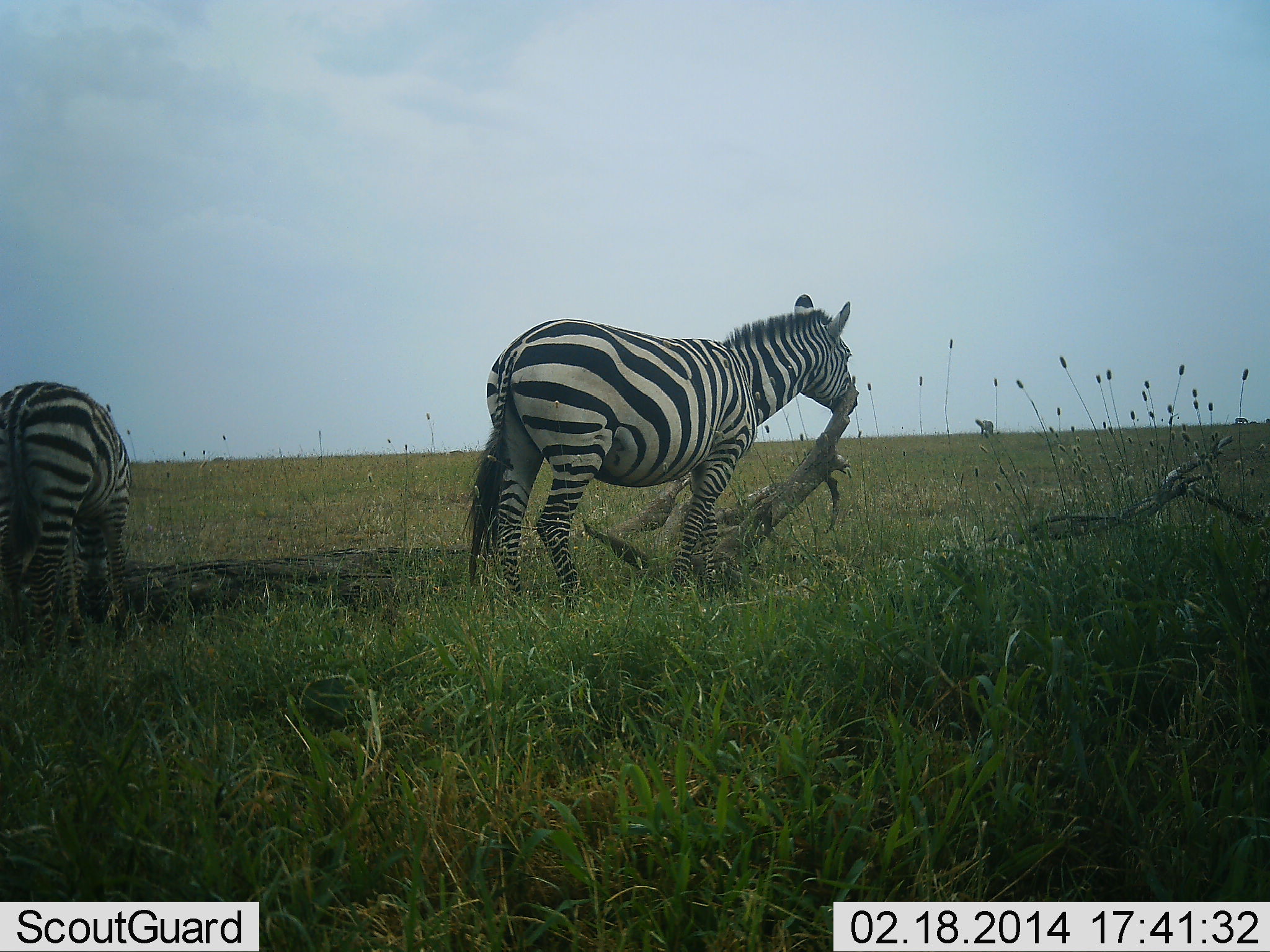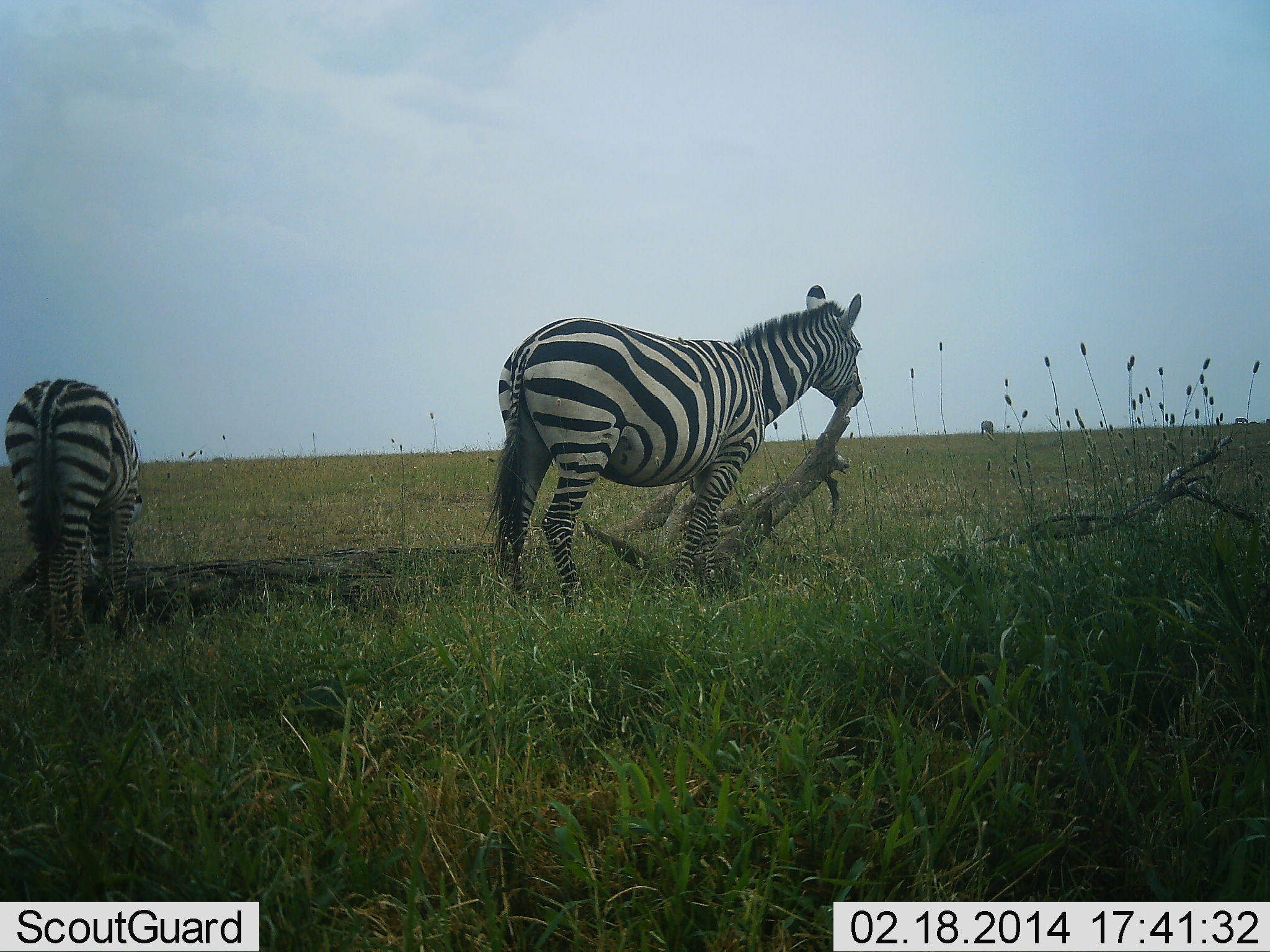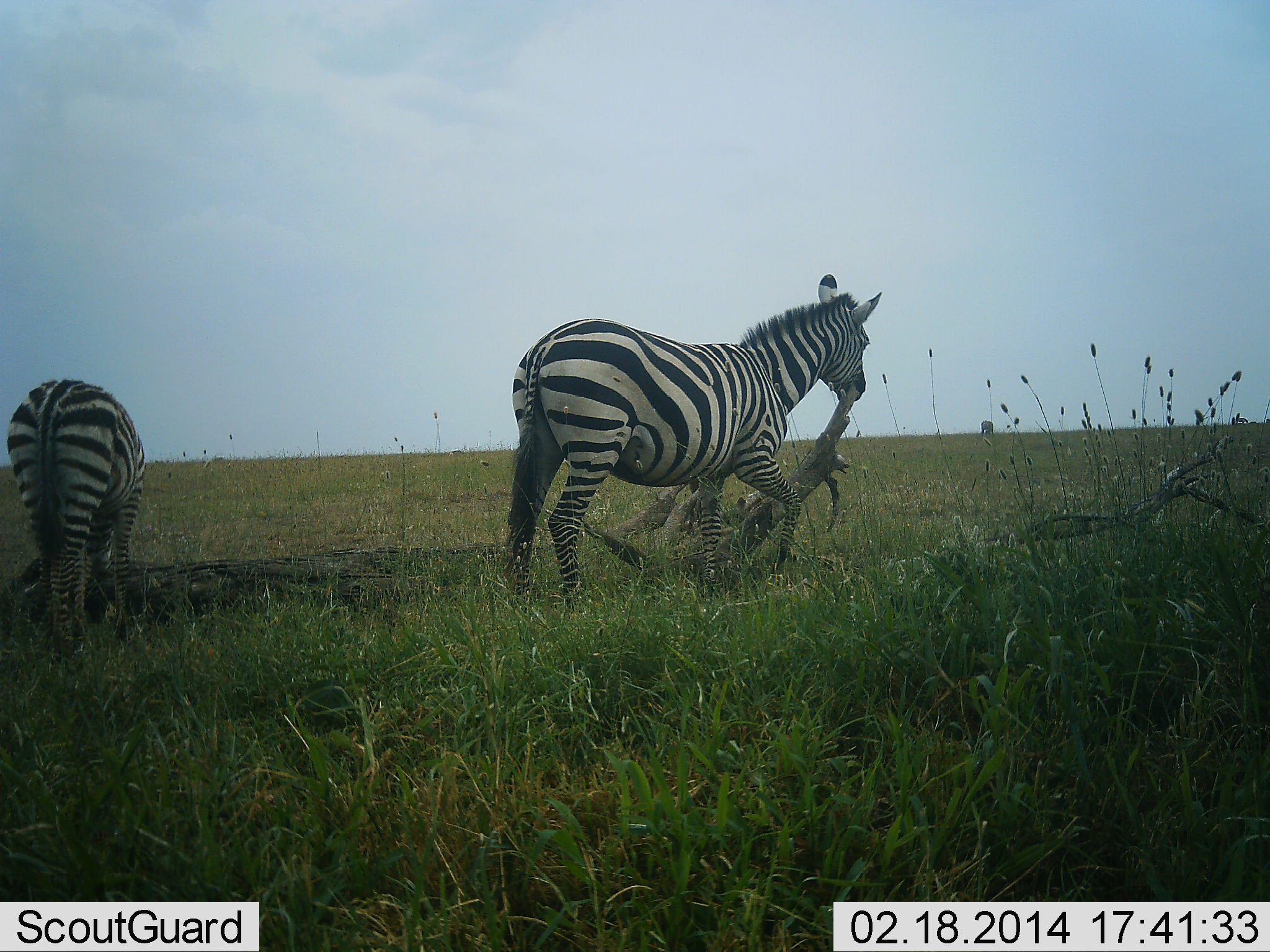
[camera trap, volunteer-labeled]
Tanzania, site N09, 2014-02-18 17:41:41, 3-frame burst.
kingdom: Animalia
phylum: Chordata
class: Mammalia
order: Perissodactyla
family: Equidae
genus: Equus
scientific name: Equus quagga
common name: plains zebra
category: zebra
Zebra (plains zebra) (Equus quagga), count 2. Behavior (volunteer vote fractions): standing 70%, resting 0%, moving 30%, interacting 20%. Young present (vote fraction): 0%. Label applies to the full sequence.